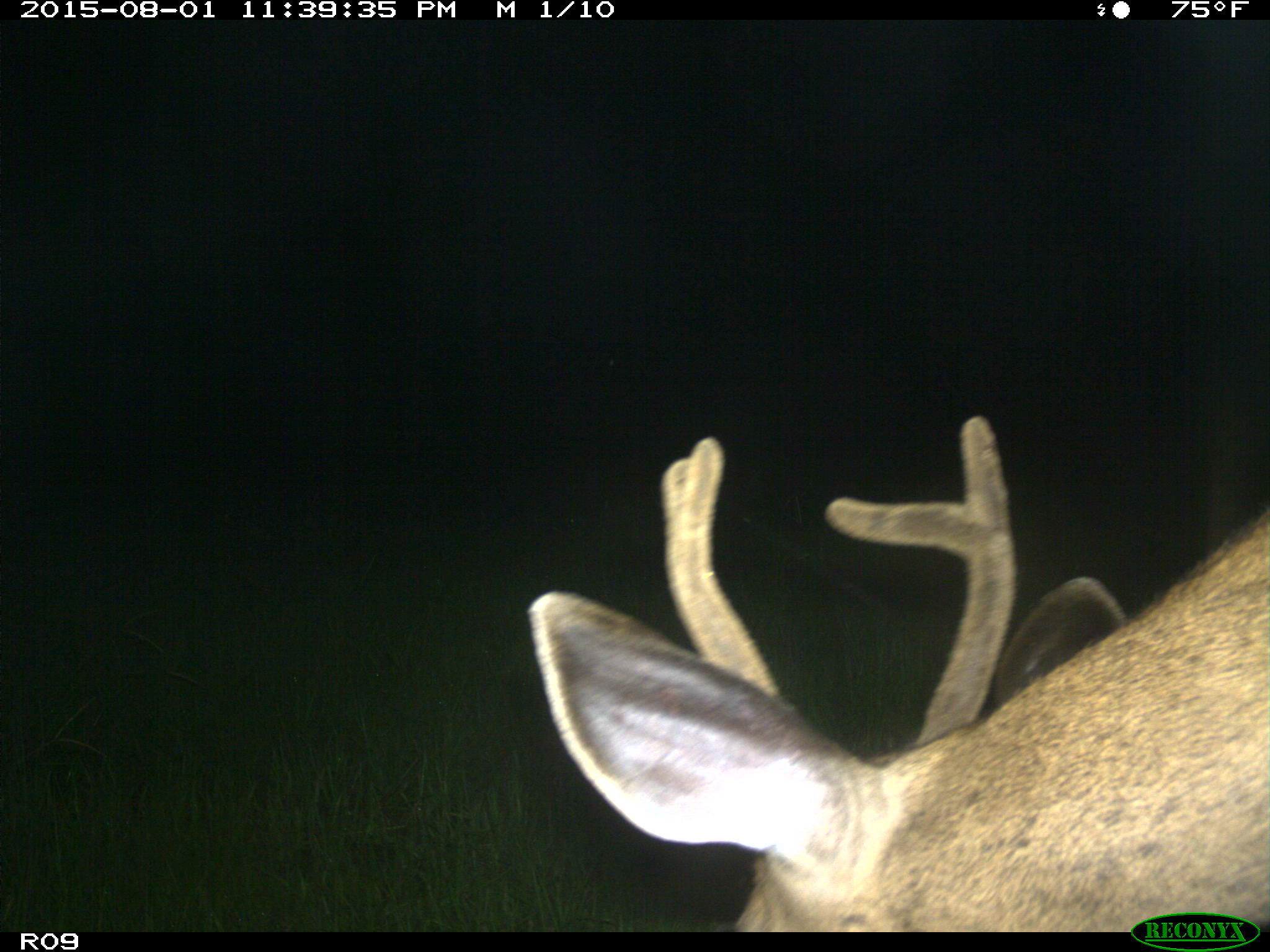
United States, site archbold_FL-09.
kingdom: Animalia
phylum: Chordata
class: Mammalia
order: Artiodactyla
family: Cervidae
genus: Odocoileus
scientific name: Odocoileus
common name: deer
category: unidentified deer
Unidentified deer (deer) (Odocoileus).